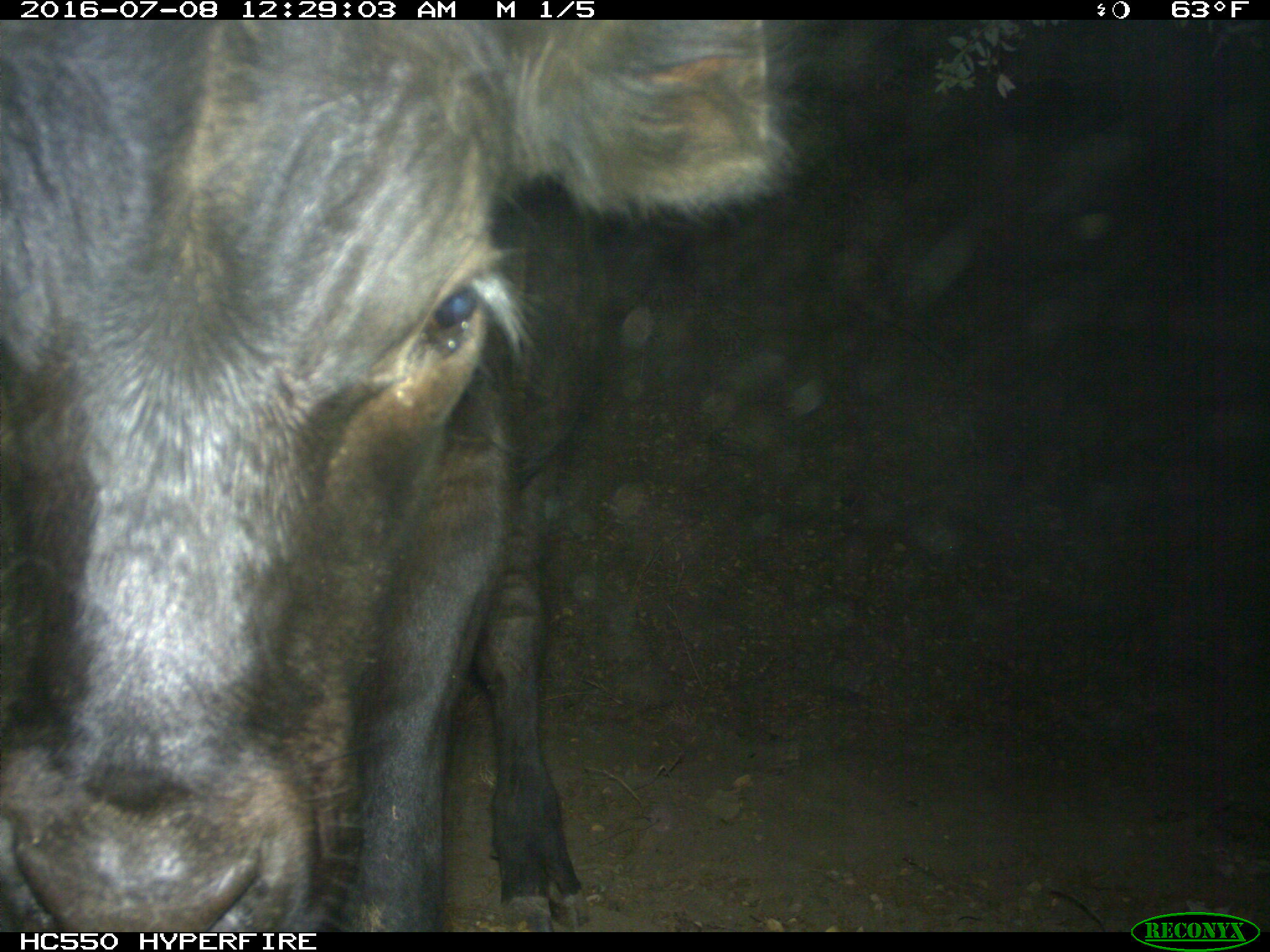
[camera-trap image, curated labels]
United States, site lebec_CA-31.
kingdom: Animalia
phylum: Chordata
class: Mammalia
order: Artiodactyla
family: Bovidae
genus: Bos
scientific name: Bos taurus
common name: domestic cow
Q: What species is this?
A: Bos taurus (domestic cow).